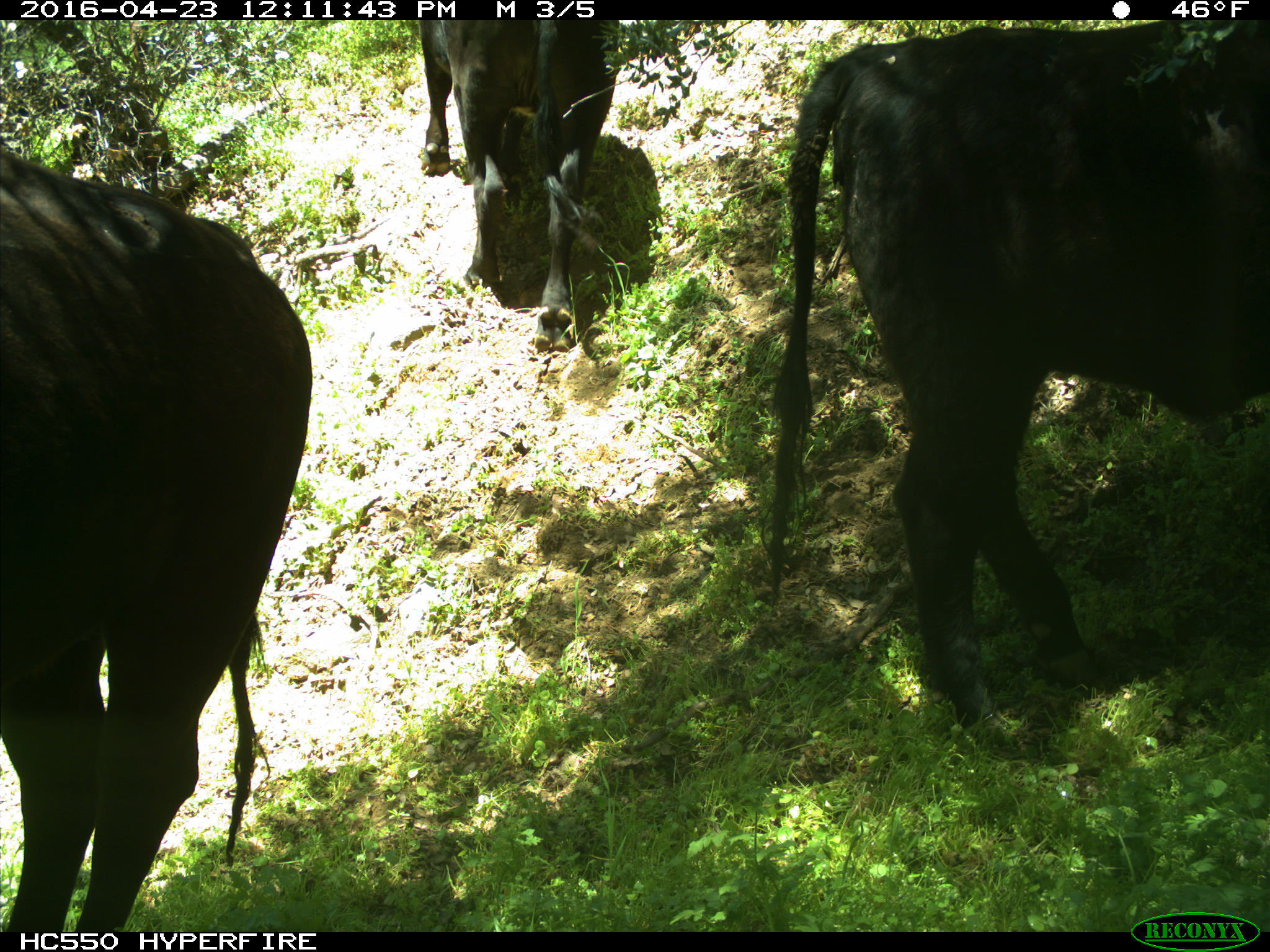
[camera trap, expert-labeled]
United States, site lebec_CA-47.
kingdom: Animalia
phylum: Chordata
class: Mammalia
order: Artiodactyla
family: Bovidae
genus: Bos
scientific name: Bos taurus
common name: domestic cow